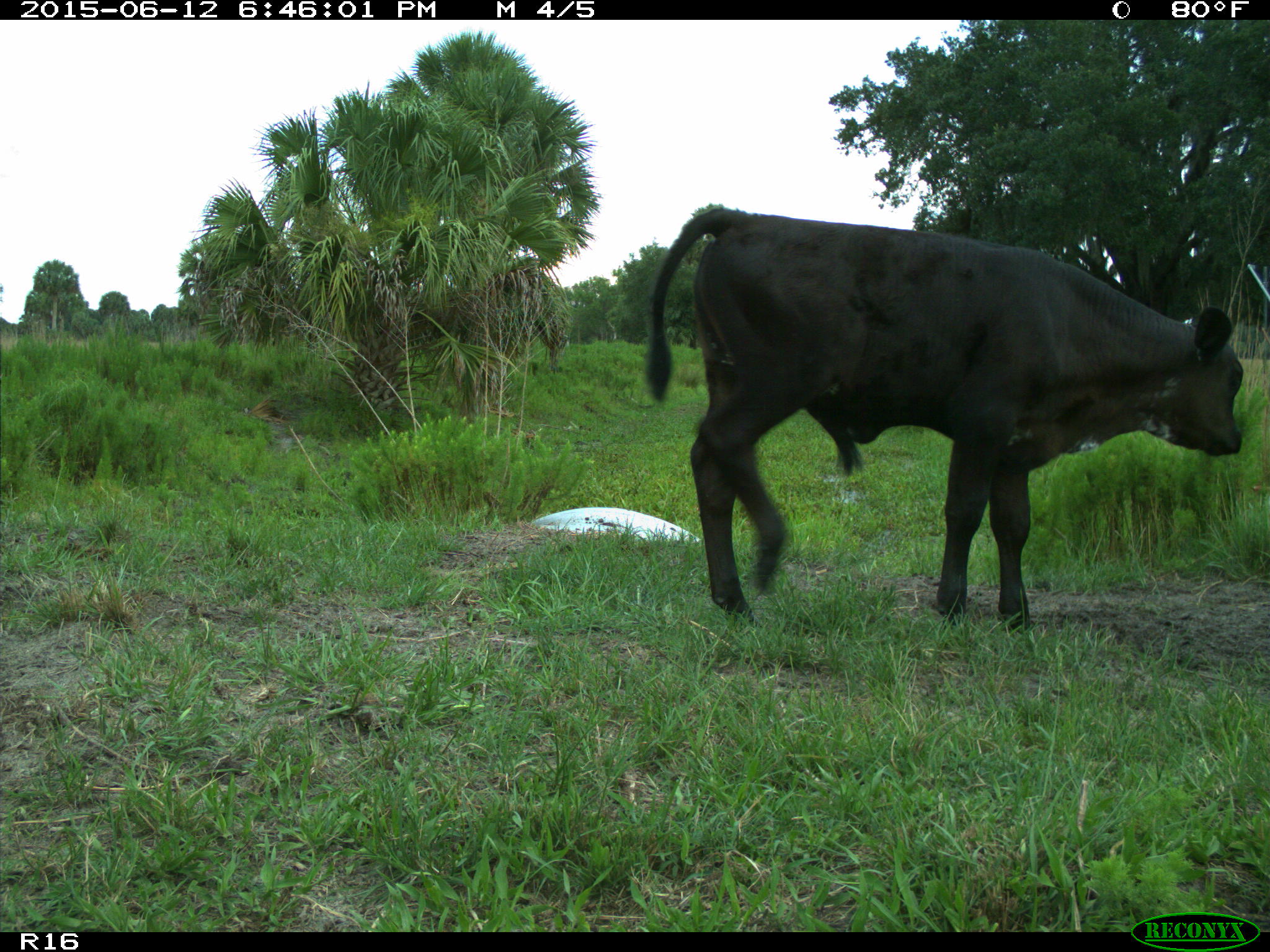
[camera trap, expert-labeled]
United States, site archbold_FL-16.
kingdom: Animalia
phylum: Chordata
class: Mammalia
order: Artiodactyla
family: Bovidae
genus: Bos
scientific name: Bos taurus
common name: domestic cow